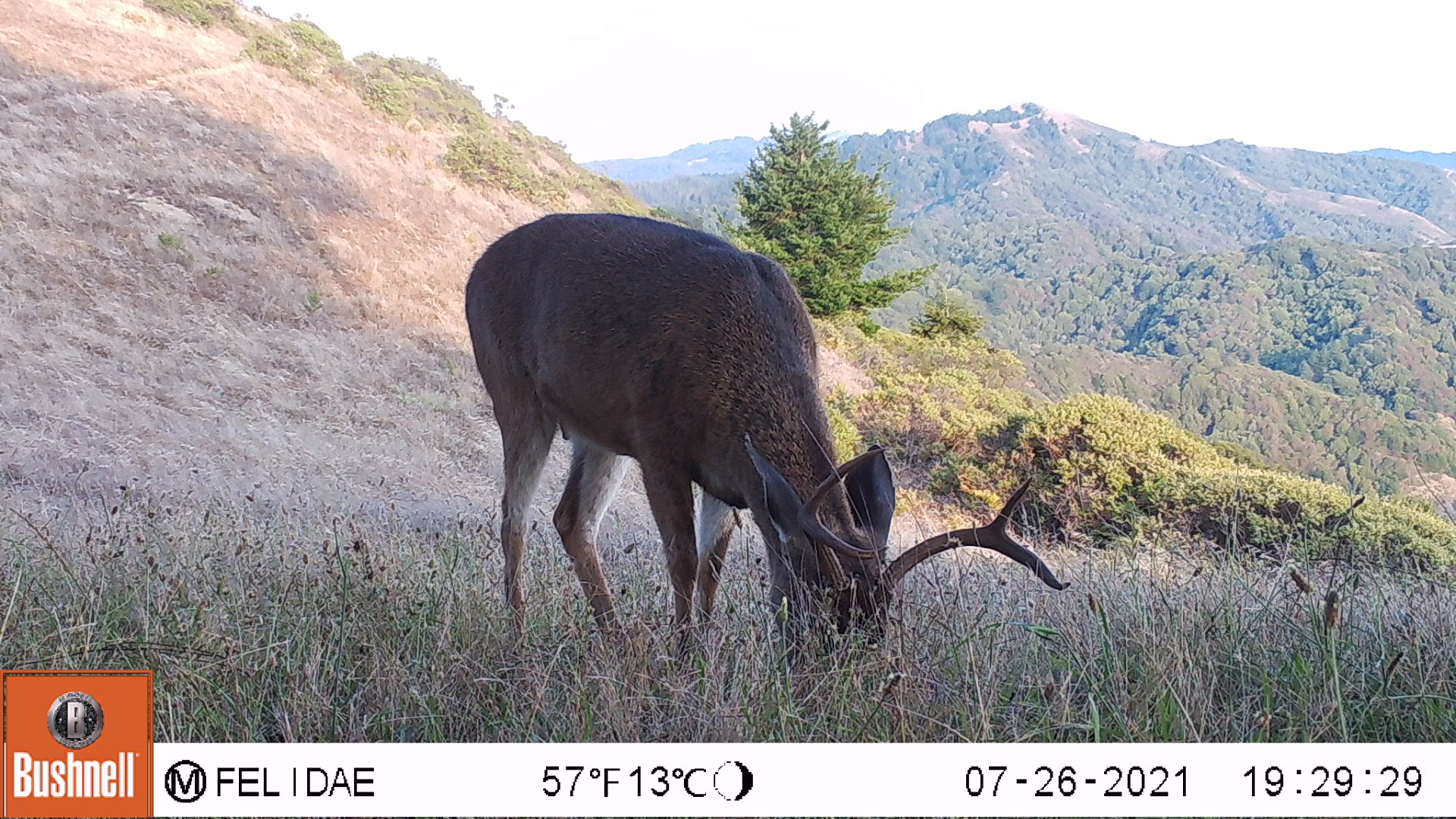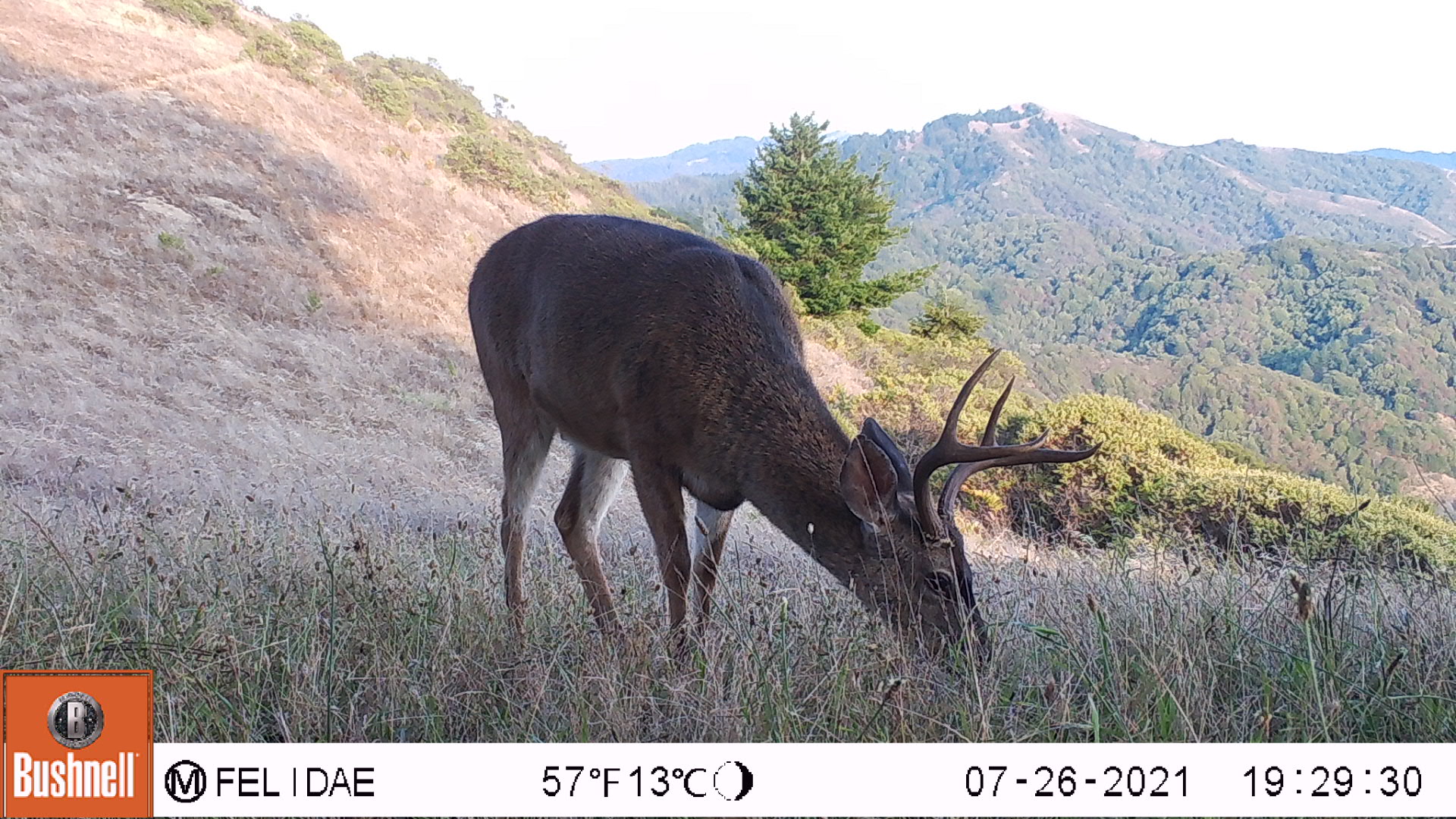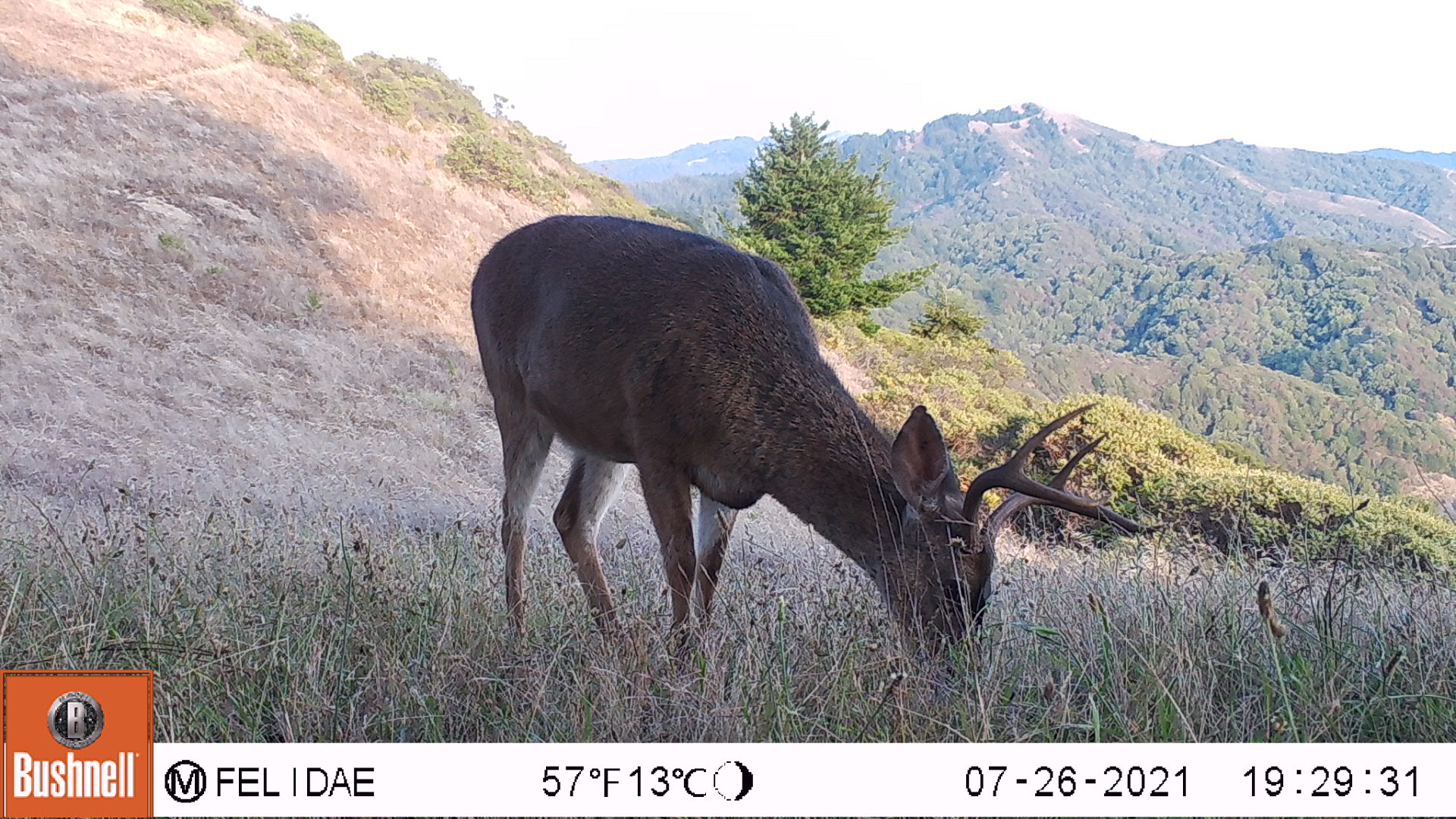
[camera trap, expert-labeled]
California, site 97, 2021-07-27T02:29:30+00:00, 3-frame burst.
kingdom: Animalia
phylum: Chordata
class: Mammalia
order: Artiodactyla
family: Cervidae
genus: Odocoileus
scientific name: Odocoileus hemionus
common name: mule deer